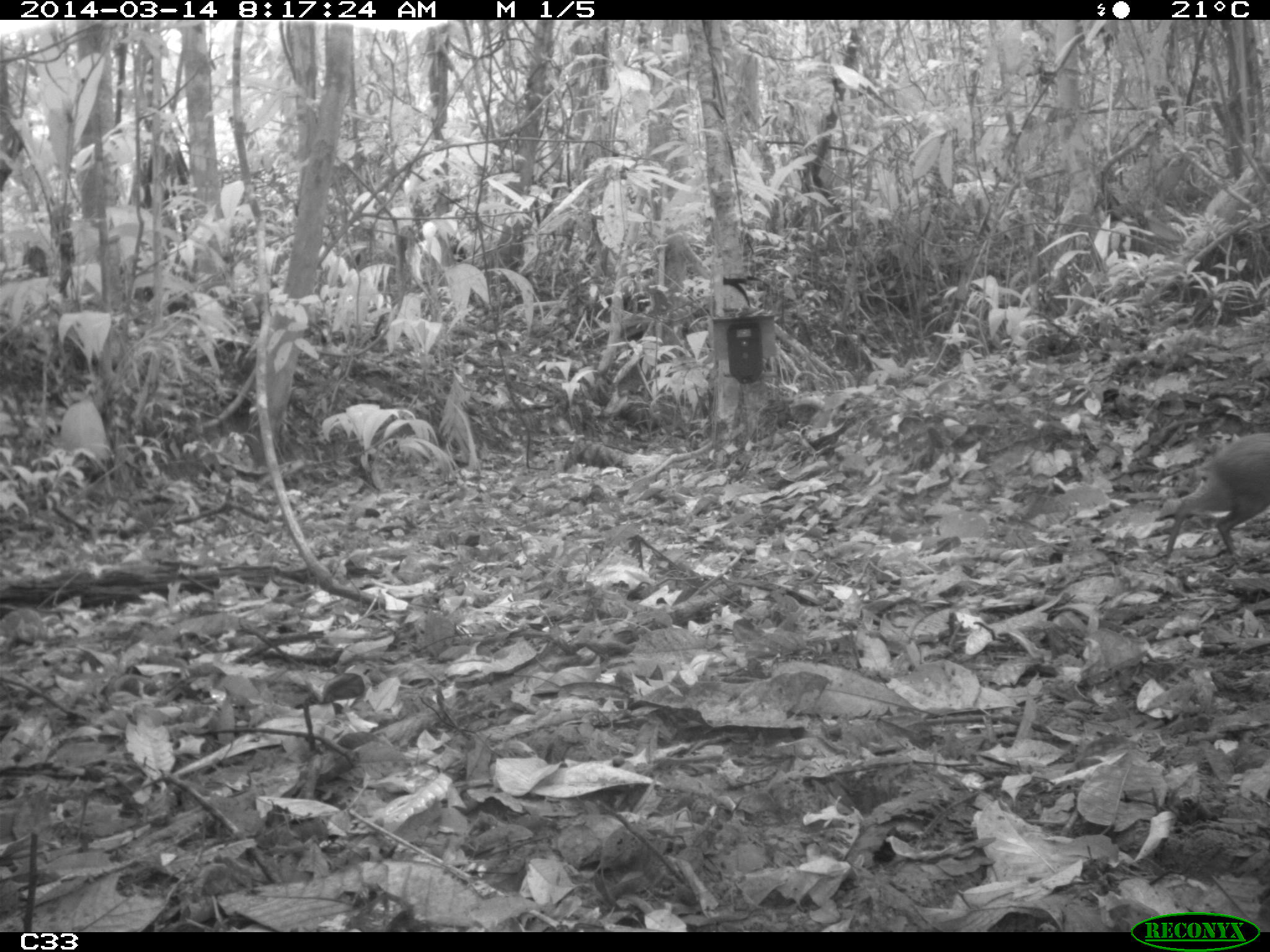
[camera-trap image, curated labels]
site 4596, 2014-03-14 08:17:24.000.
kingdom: Animalia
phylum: Chordata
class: Mammalia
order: Rodentia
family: Dasyproctidae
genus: Dasyprocta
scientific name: Dasyprocta leporina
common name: red-rumped agouti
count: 1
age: adult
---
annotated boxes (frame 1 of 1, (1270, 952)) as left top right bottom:
dasyprocta leporina: 1161 432 1270 567